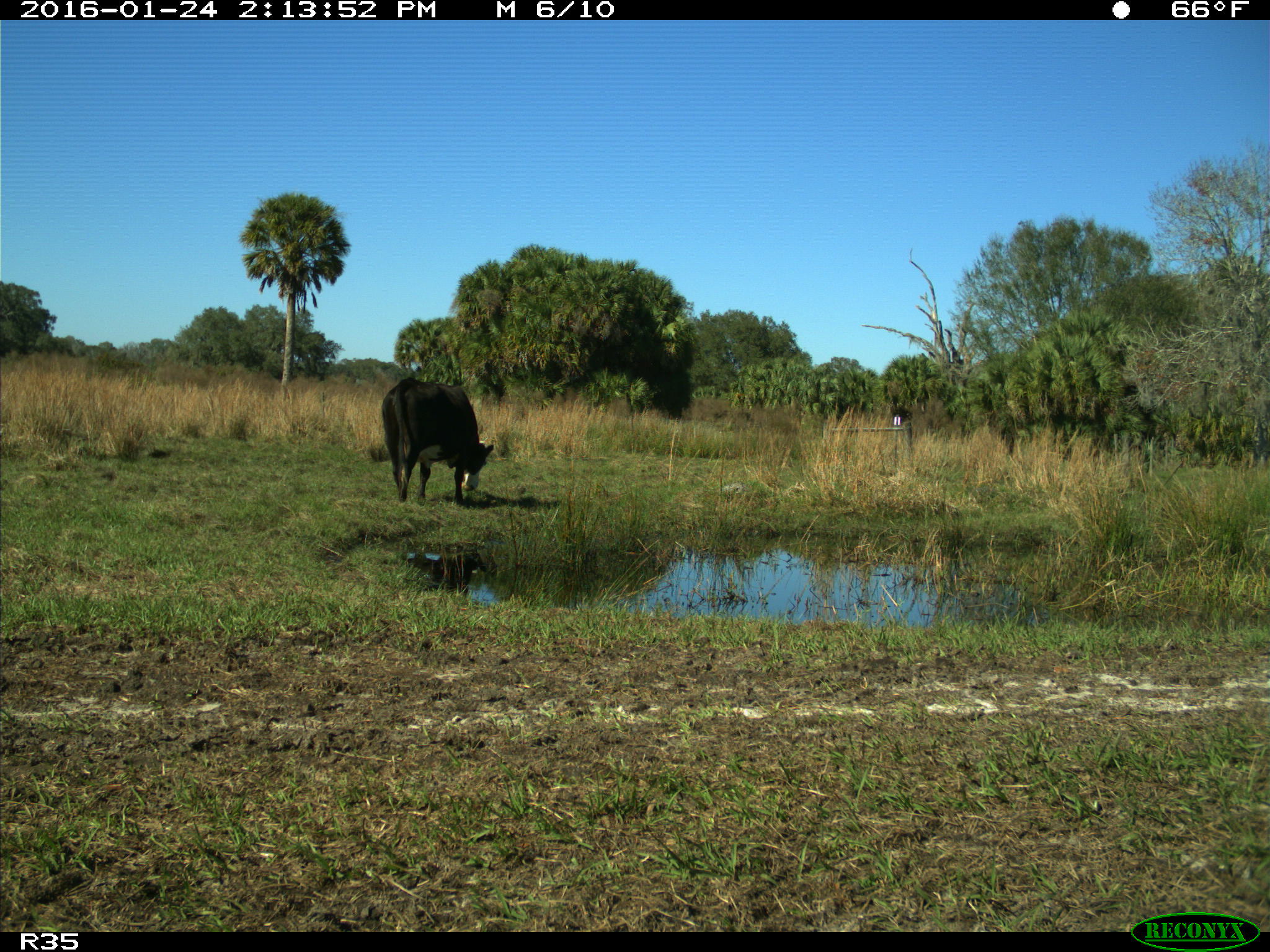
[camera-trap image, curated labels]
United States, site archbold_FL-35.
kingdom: Animalia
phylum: Chordata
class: Mammalia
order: Artiodactyla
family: Bovidae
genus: Bos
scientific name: Bos taurus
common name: domestic cow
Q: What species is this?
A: Bos taurus (domestic cow).